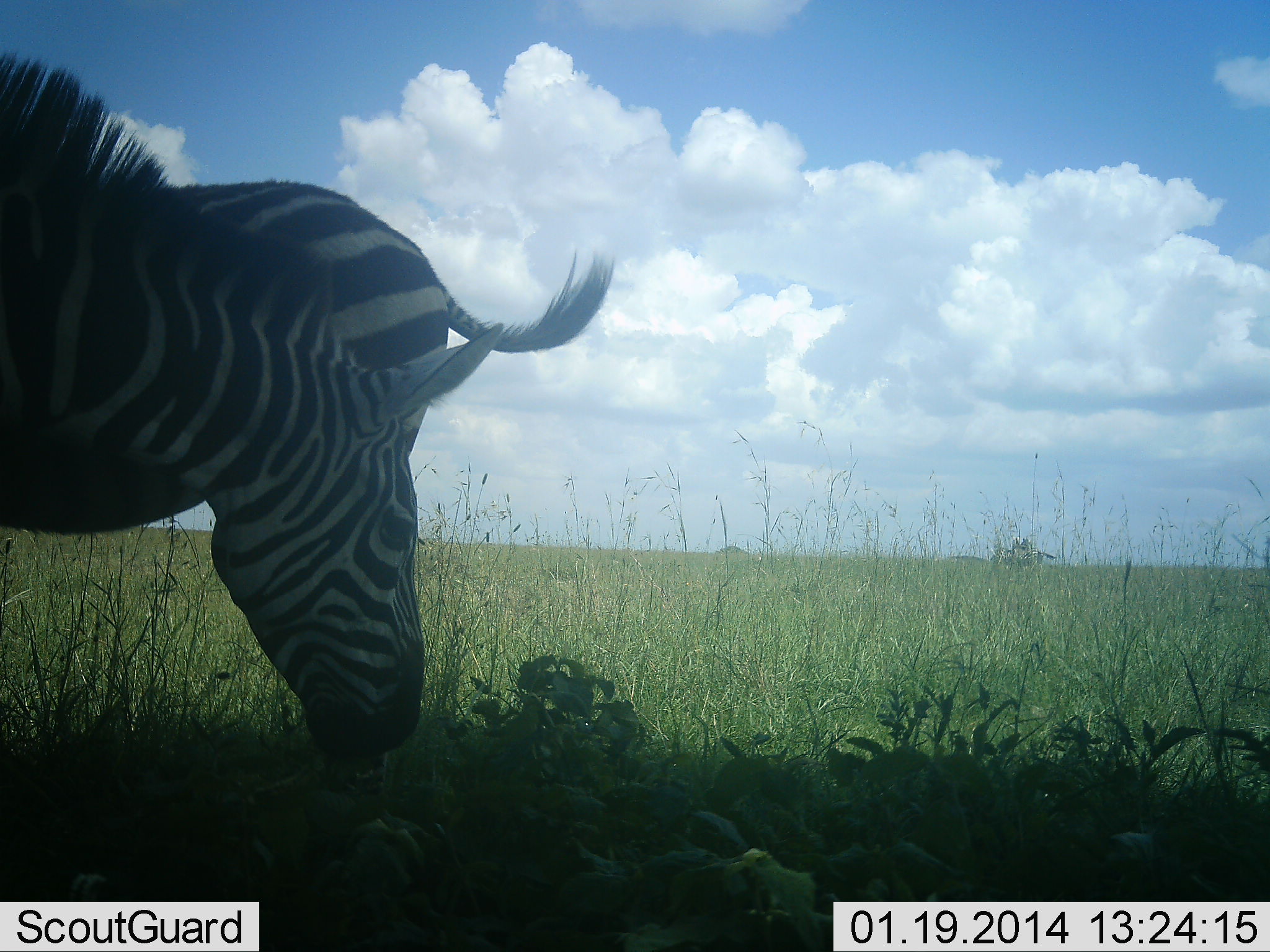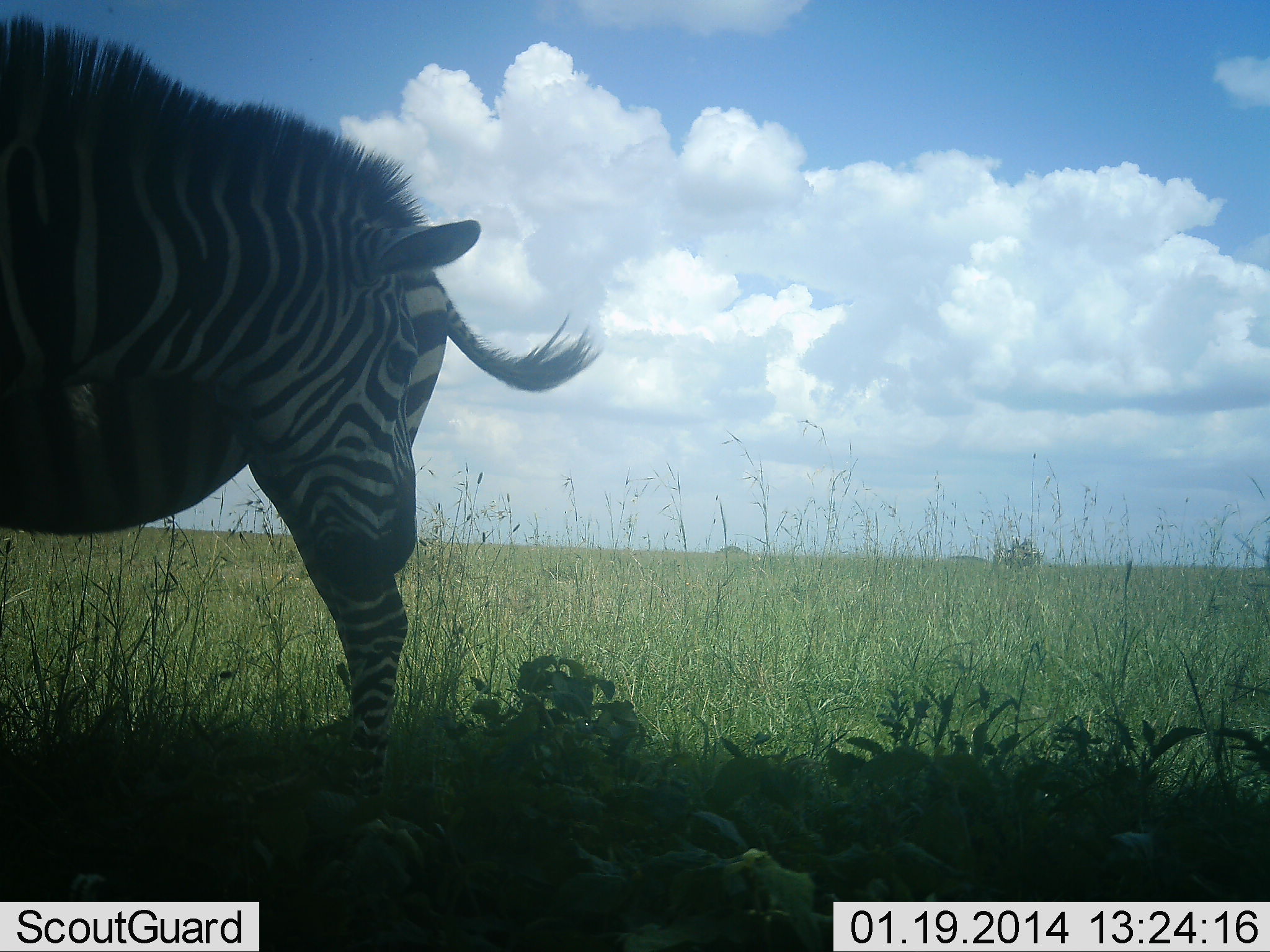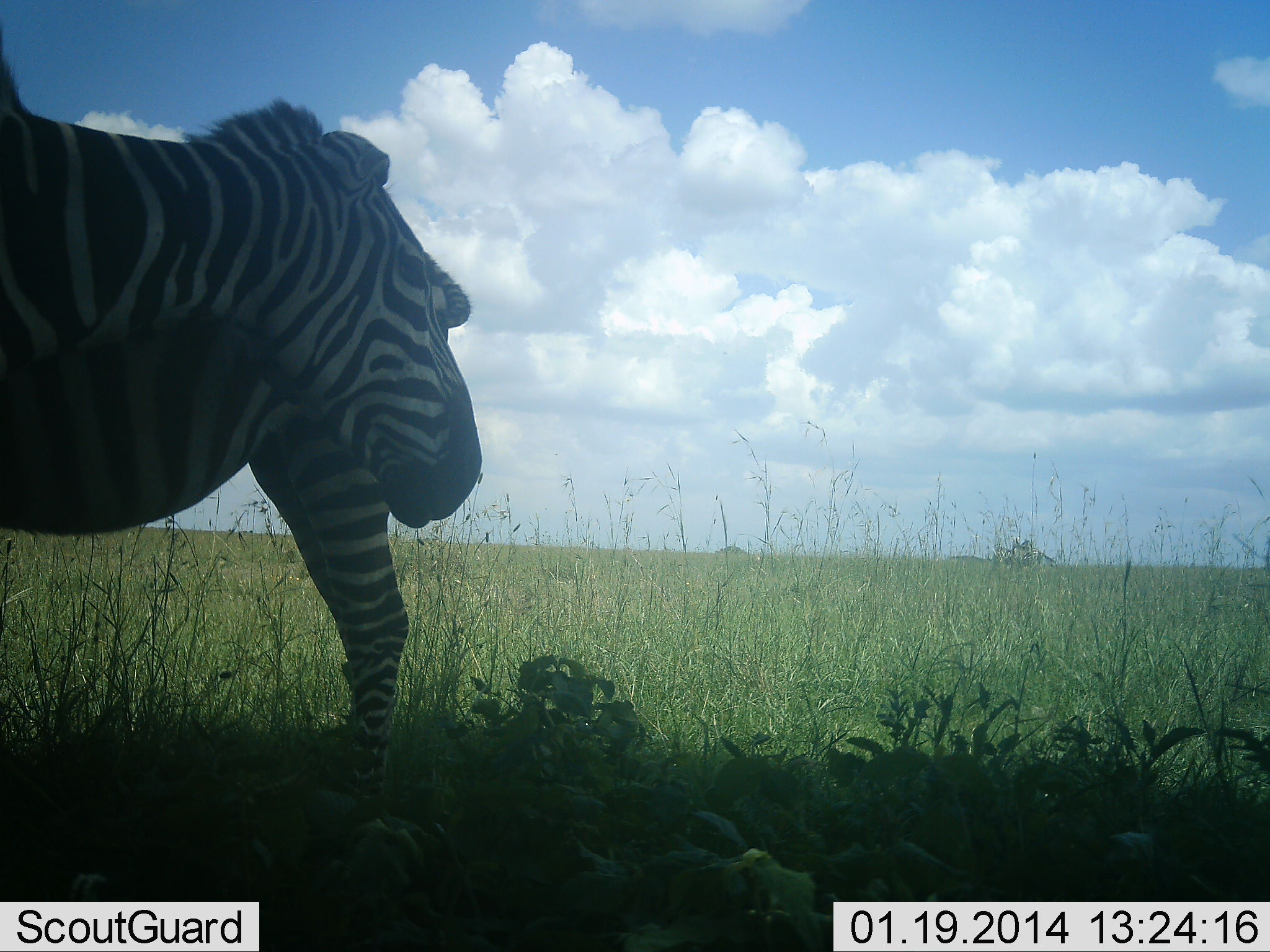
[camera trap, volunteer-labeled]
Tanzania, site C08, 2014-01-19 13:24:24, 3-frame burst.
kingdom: Animalia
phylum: Chordata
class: Mammalia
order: Perissodactyla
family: Equidae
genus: Equus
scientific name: Equus quagga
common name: plains zebra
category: zebra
Zebra (plains zebra) (Equus quagga), count 2. Behavior (volunteer vote fractions): standing 90%, resting 0%, moving 10%, interacting 0%. Young present (vote fraction): 0%. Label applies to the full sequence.